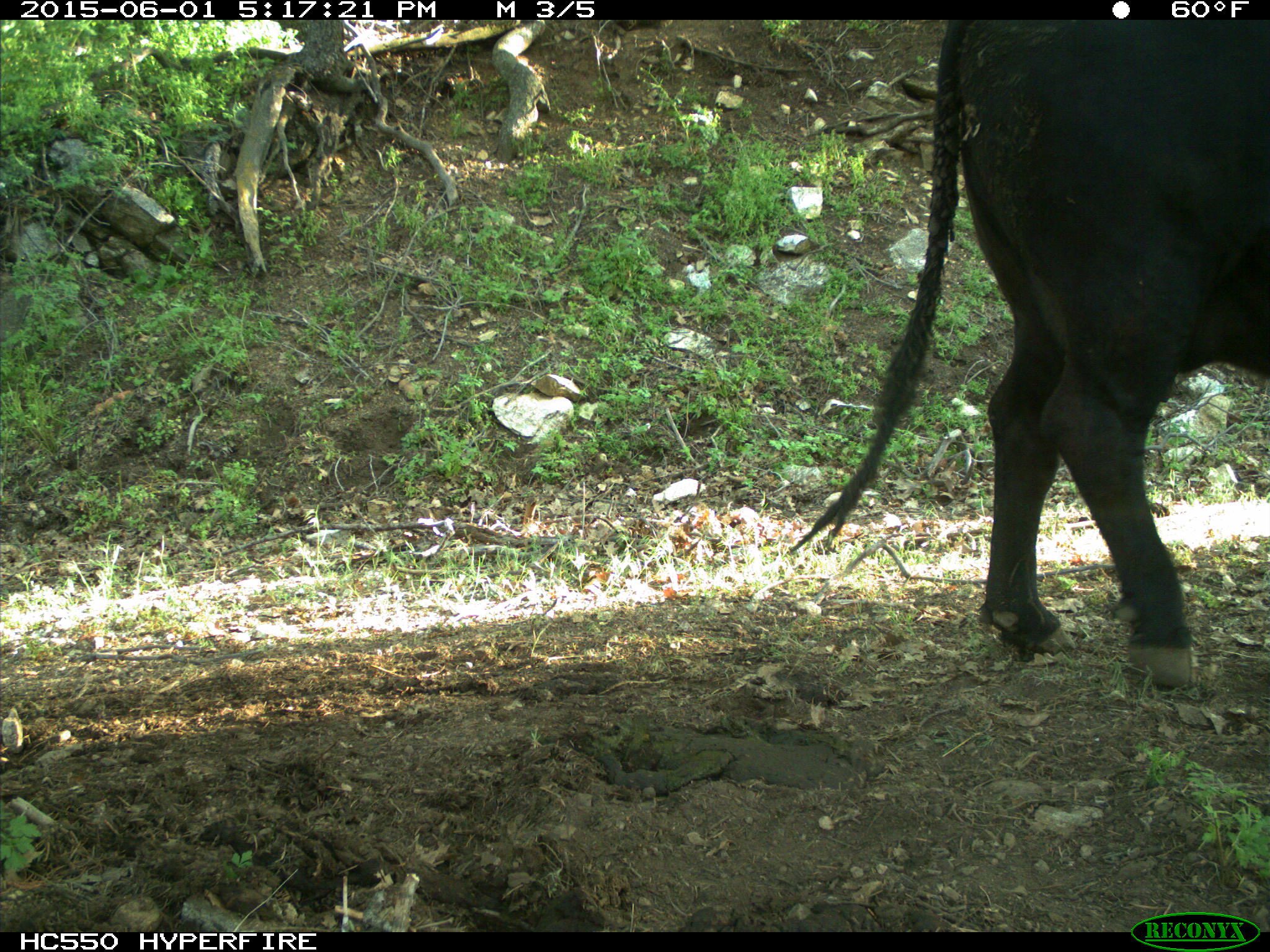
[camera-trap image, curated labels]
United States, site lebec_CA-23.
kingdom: Animalia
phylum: Chordata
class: Mammalia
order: Artiodactyla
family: Bovidae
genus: Bos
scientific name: Bos taurus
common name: domestic cow